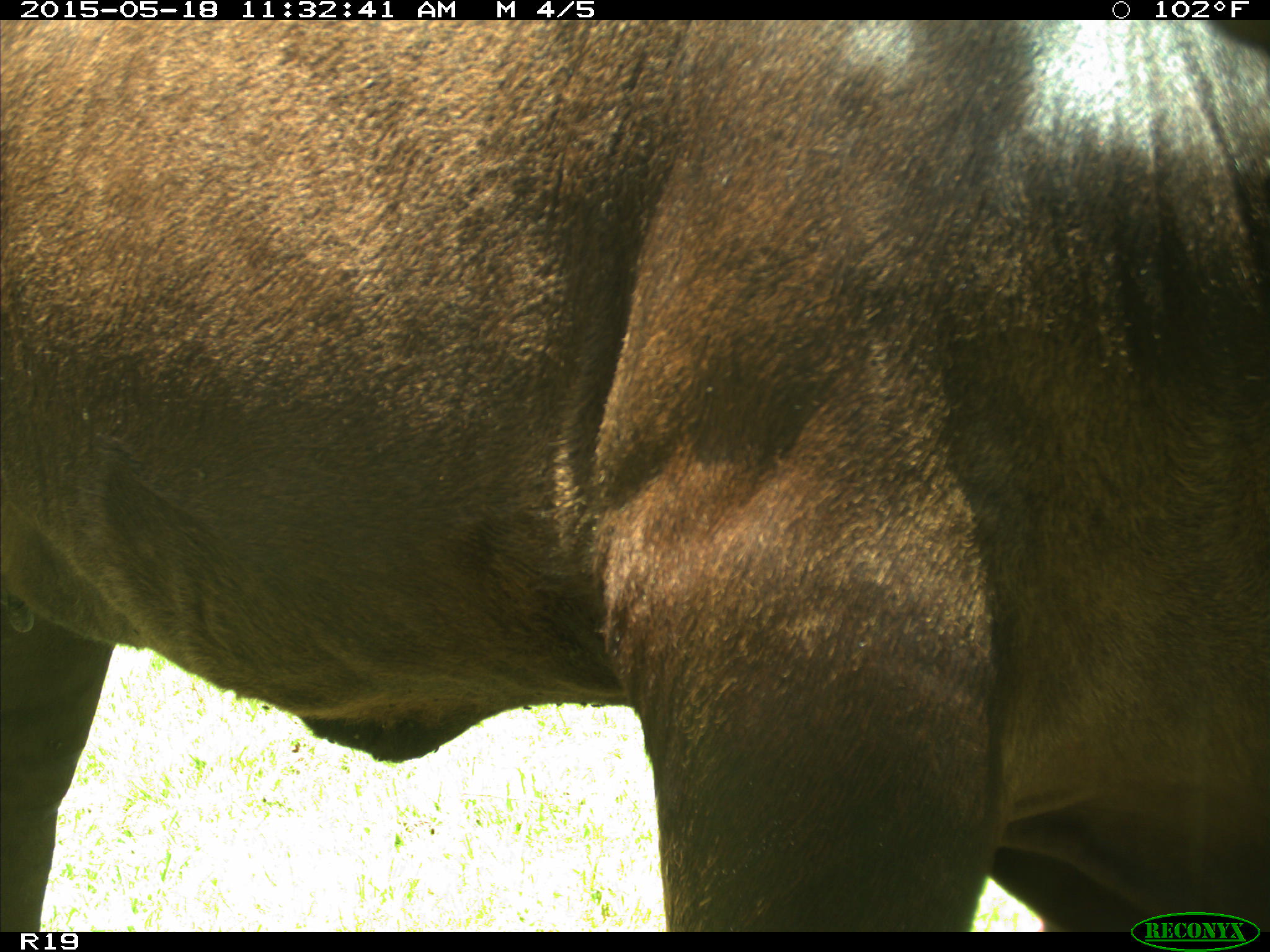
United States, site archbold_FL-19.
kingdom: Animalia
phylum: Chordata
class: Mammalia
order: Artiodactyla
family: Bovidae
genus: Bos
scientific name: Bos taurus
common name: domestic cow